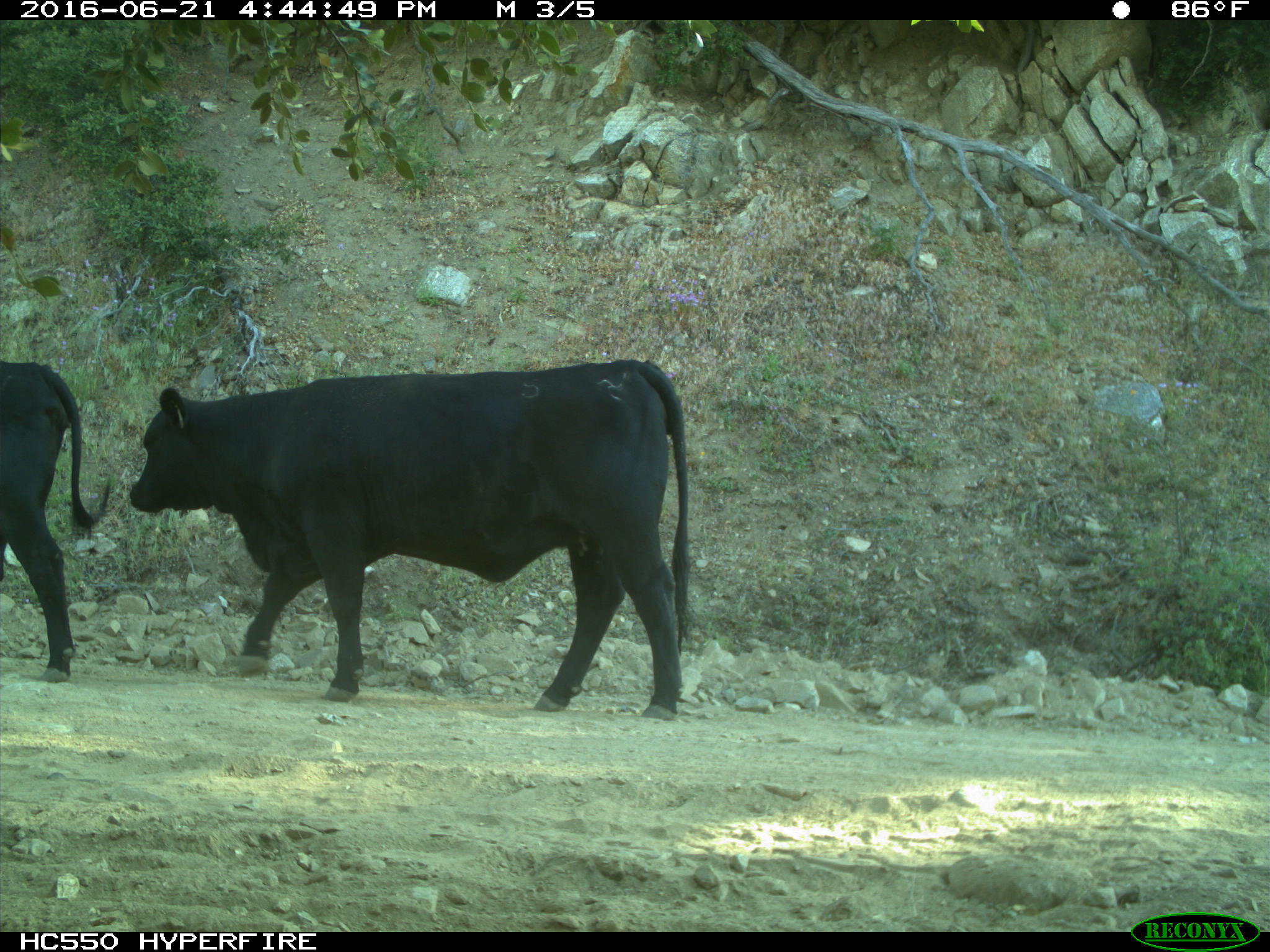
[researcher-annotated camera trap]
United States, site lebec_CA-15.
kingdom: Animalia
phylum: Chordata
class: Mammalia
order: Artiodactyla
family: Bovidae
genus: Bos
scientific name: Bos taurus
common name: domestic cow